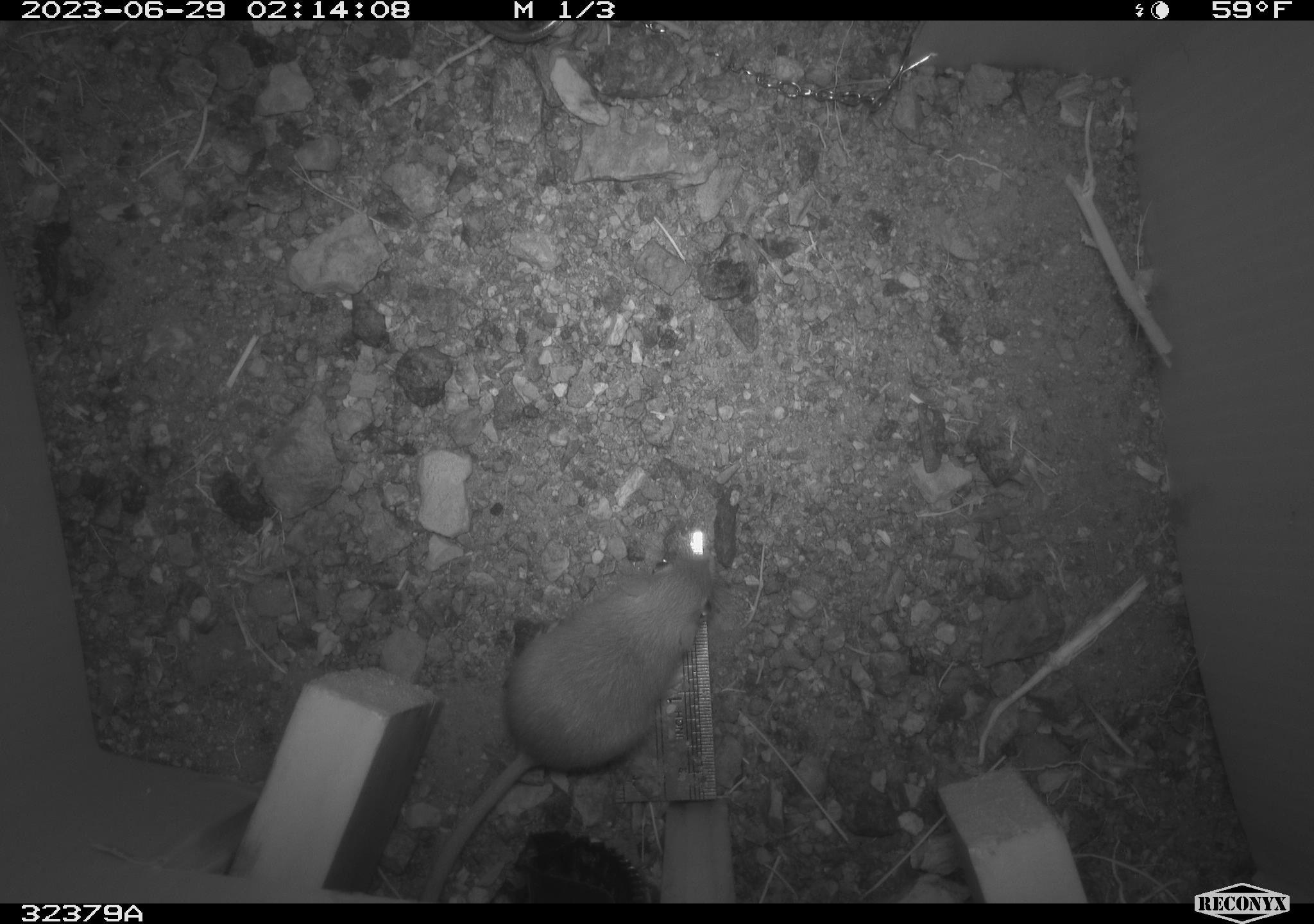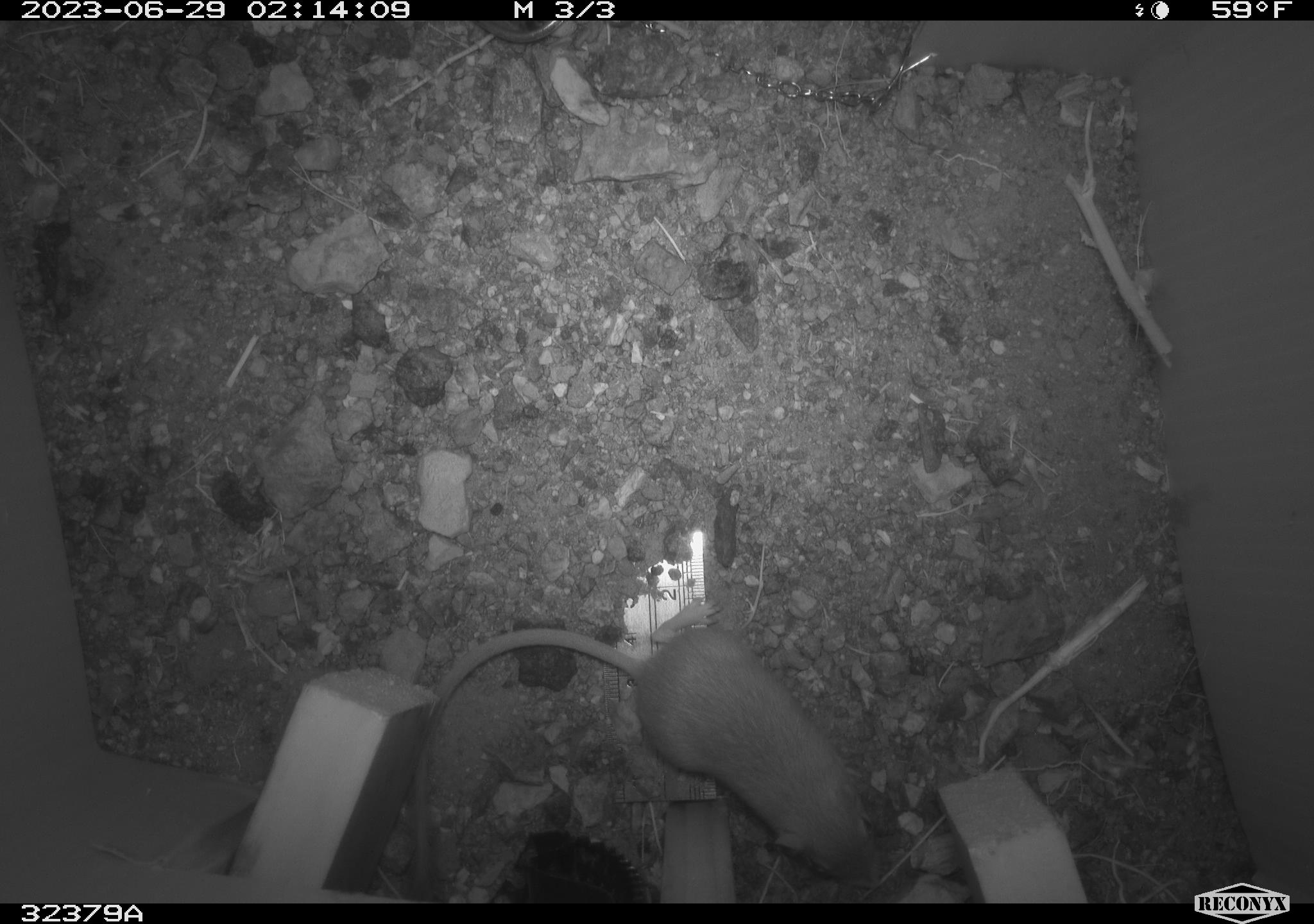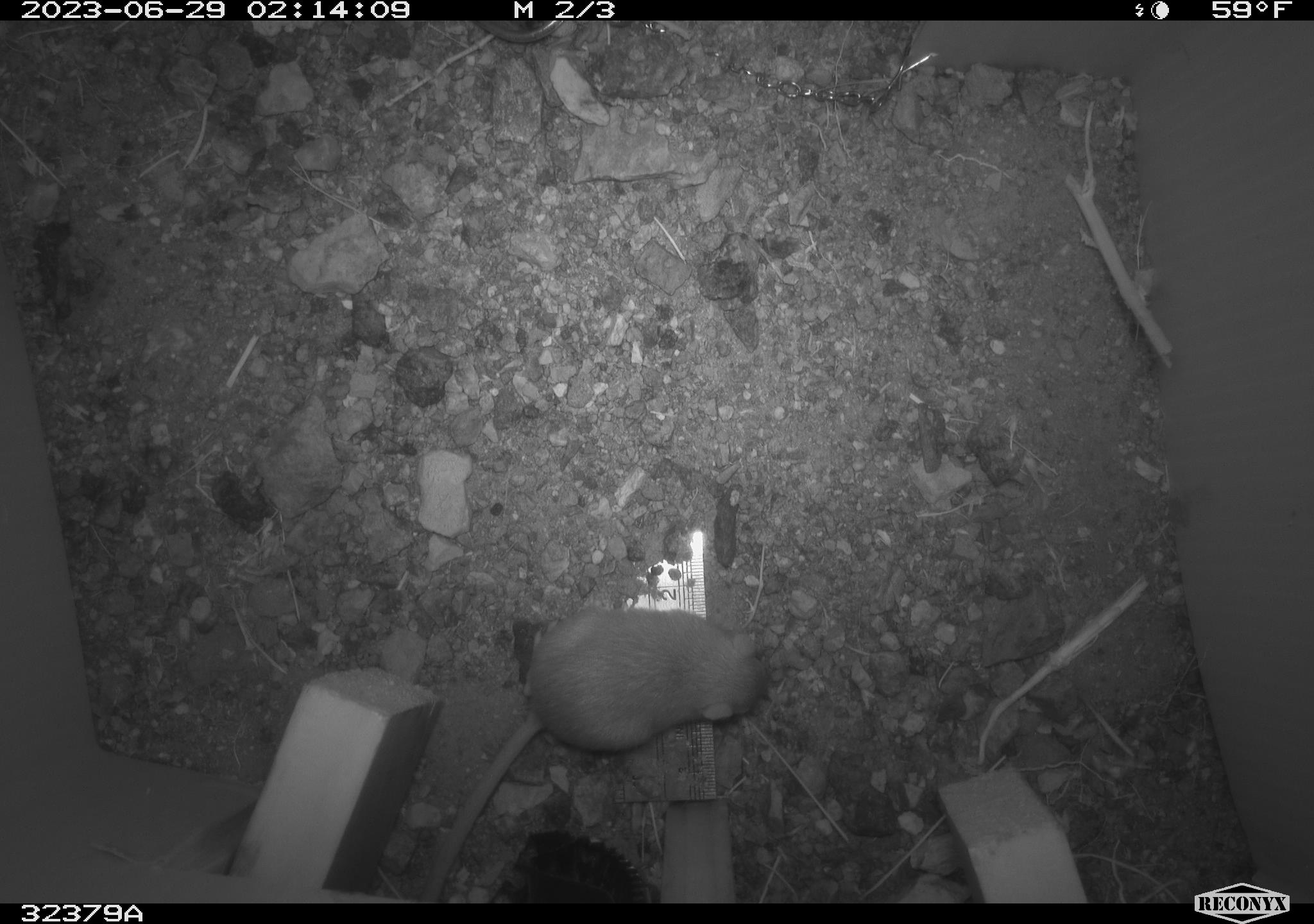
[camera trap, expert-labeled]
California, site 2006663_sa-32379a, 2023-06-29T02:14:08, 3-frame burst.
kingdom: Animalia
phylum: Chordata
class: Mammalia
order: Rodentia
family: Heteromyidae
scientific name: Heteromyidae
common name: kangaroo rats and pocket mice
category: heteromyidae family